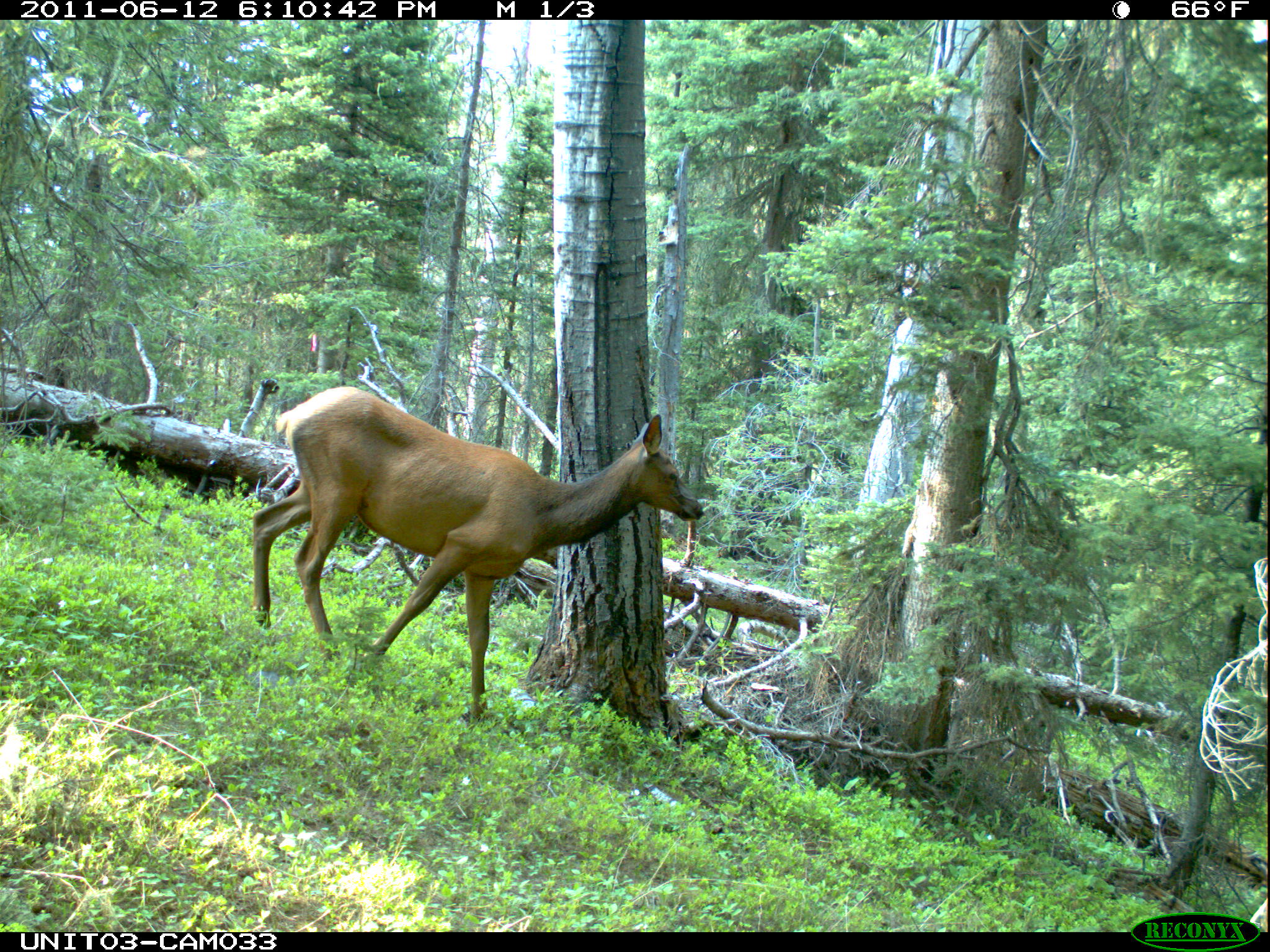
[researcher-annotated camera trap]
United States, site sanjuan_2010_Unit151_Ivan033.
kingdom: Animalia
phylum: Chordata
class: Mammalia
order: Artiodactyla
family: Cervidae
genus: Cervus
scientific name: Cervus elaphus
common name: red deer